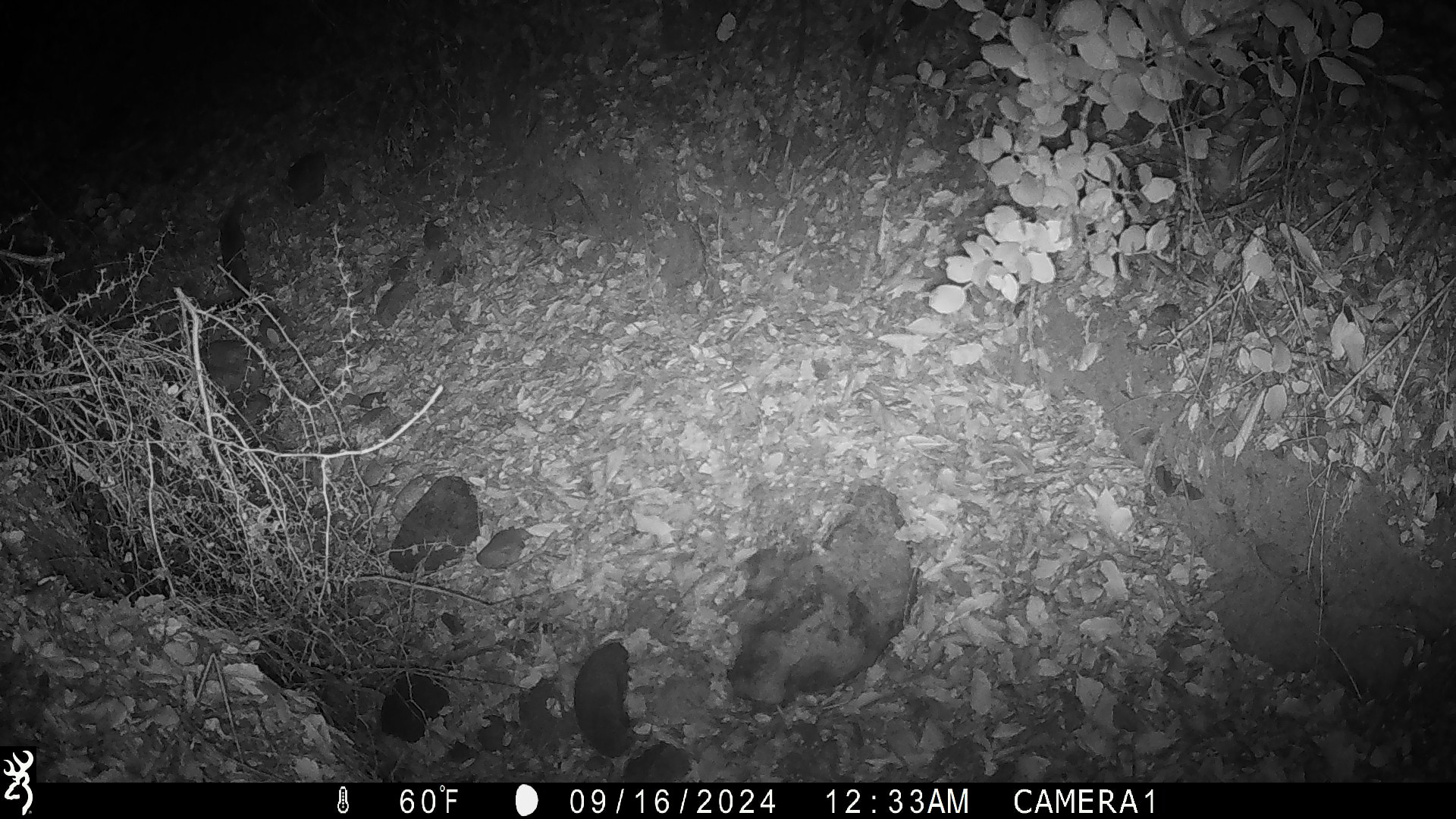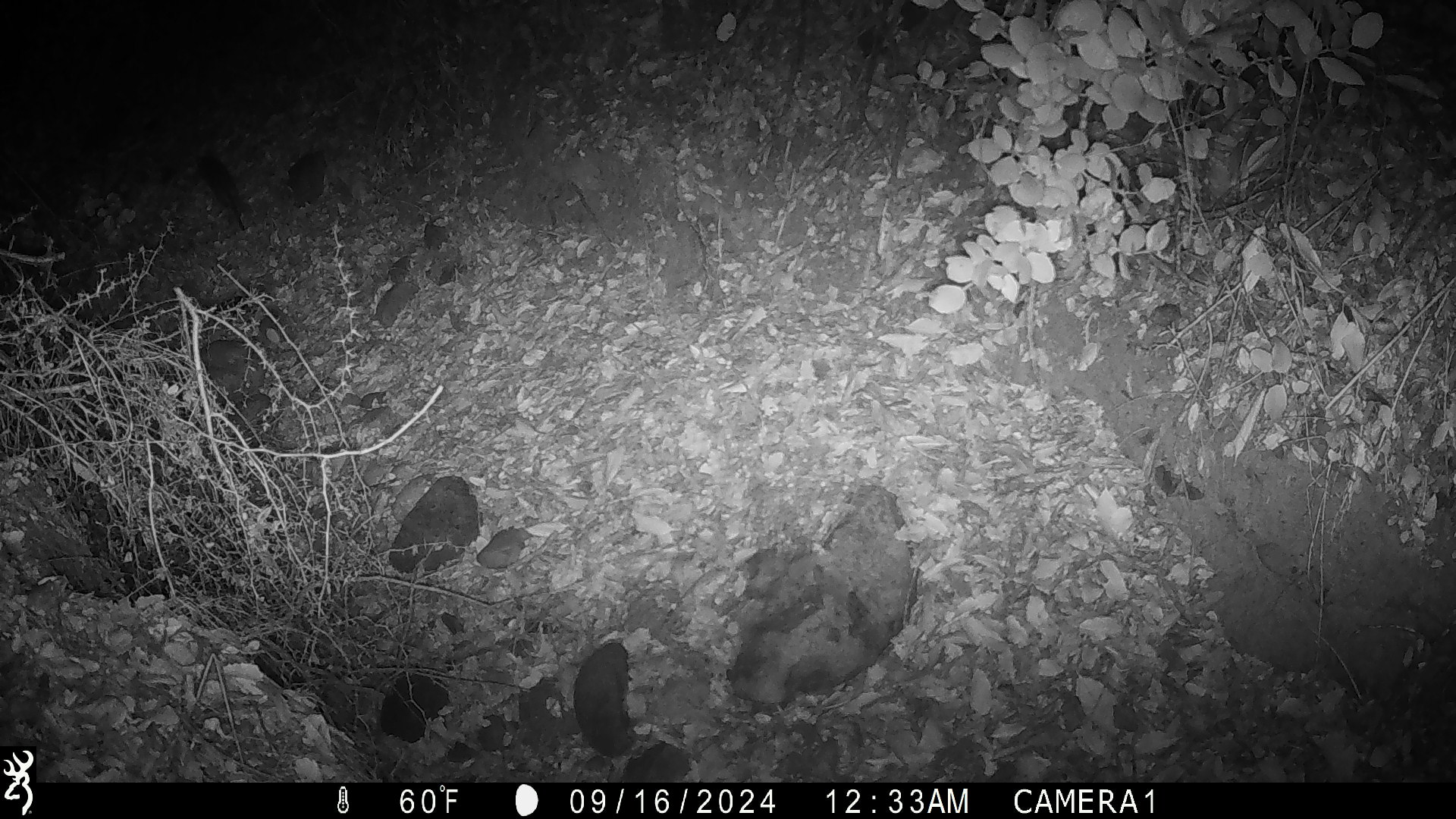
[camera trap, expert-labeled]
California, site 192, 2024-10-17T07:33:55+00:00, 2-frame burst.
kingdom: Animalia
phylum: Chordata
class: Mammalia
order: Rodentia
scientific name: Rodentia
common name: mouse or rat